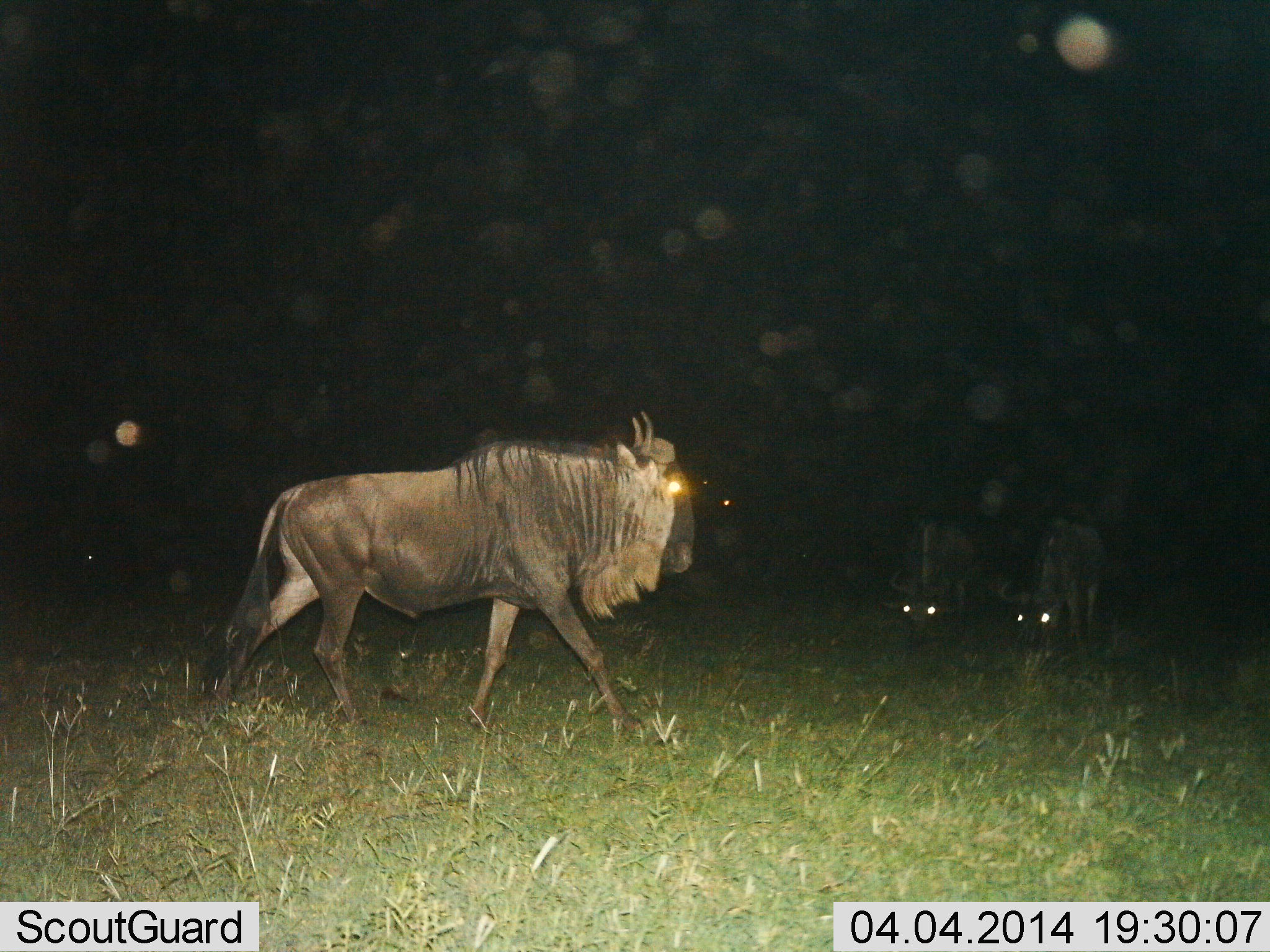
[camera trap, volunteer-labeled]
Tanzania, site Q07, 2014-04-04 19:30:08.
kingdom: Animalia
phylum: Chordata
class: Mammalia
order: Artiodactyla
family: Bovidae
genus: Connochaetes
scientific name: Connochaetes taurinus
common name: blue wildebeest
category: wildebeest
Wildebeest (blue wildebeest) (Connochaetes taurinus), count 4. Behavior (volunteer vote fractions): standing 30%, resting 0%, moving 80%, interacting 0%. Young present (vote fraction): 0%. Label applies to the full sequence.